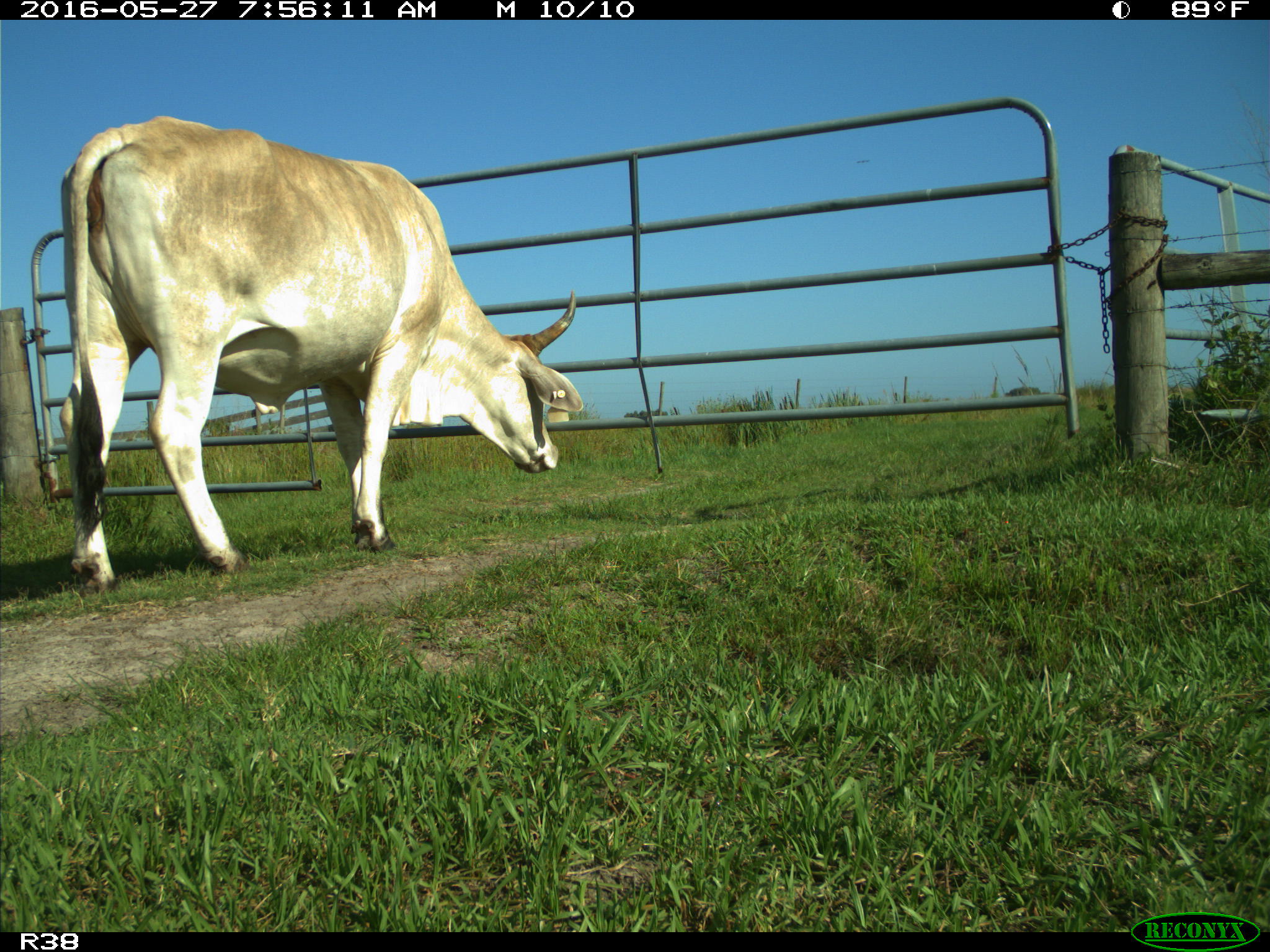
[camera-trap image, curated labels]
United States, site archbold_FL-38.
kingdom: Animalia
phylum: Chordata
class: Mammalia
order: Artiodactyla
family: Bovidae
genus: Bos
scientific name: Bos taurus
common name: domestic cow